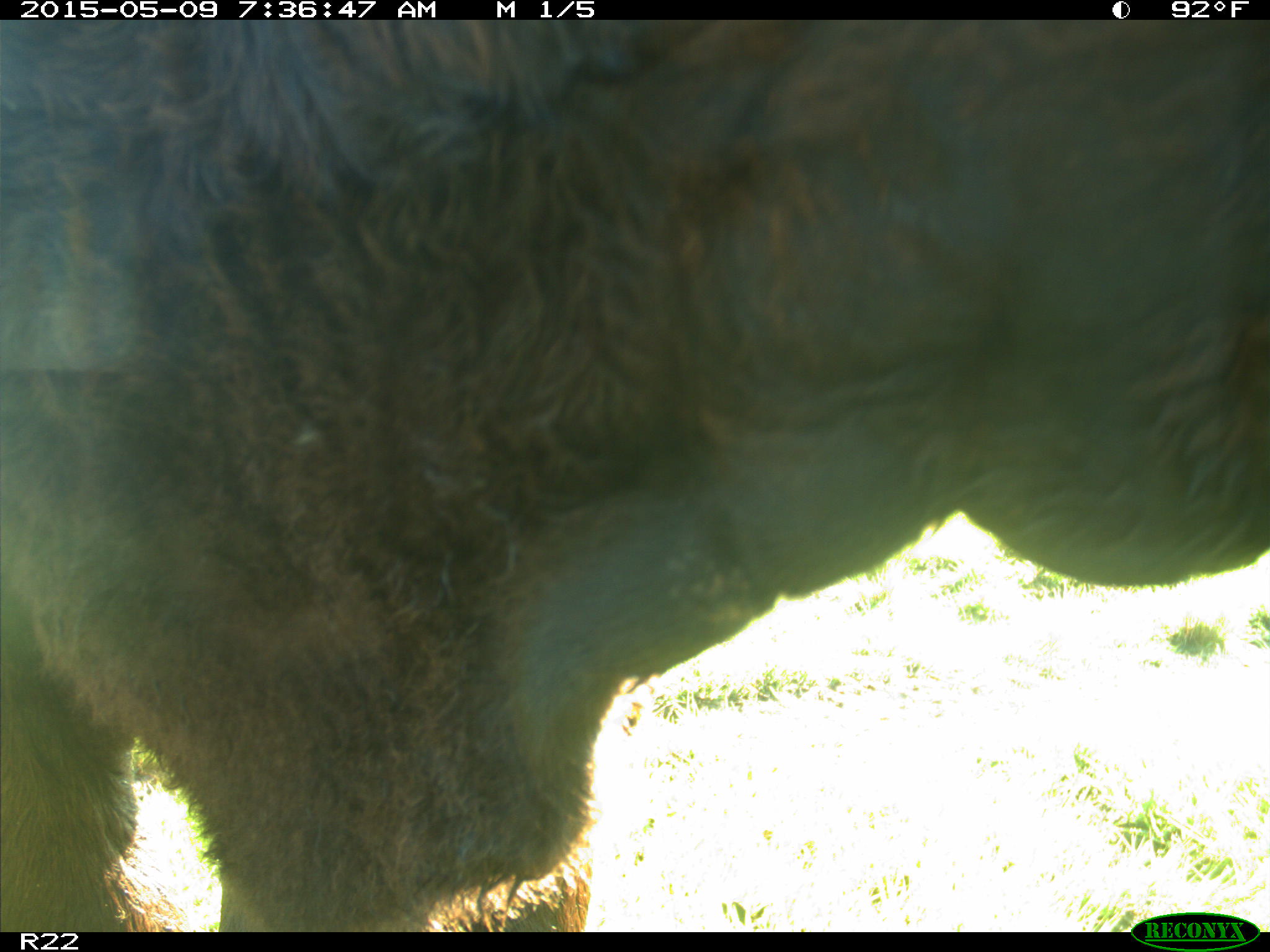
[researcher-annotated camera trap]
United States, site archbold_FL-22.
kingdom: Animalia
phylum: Chordata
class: Mammalia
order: Artiodactyla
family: Bovidae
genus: Bos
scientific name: Bos taurus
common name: domestic cow